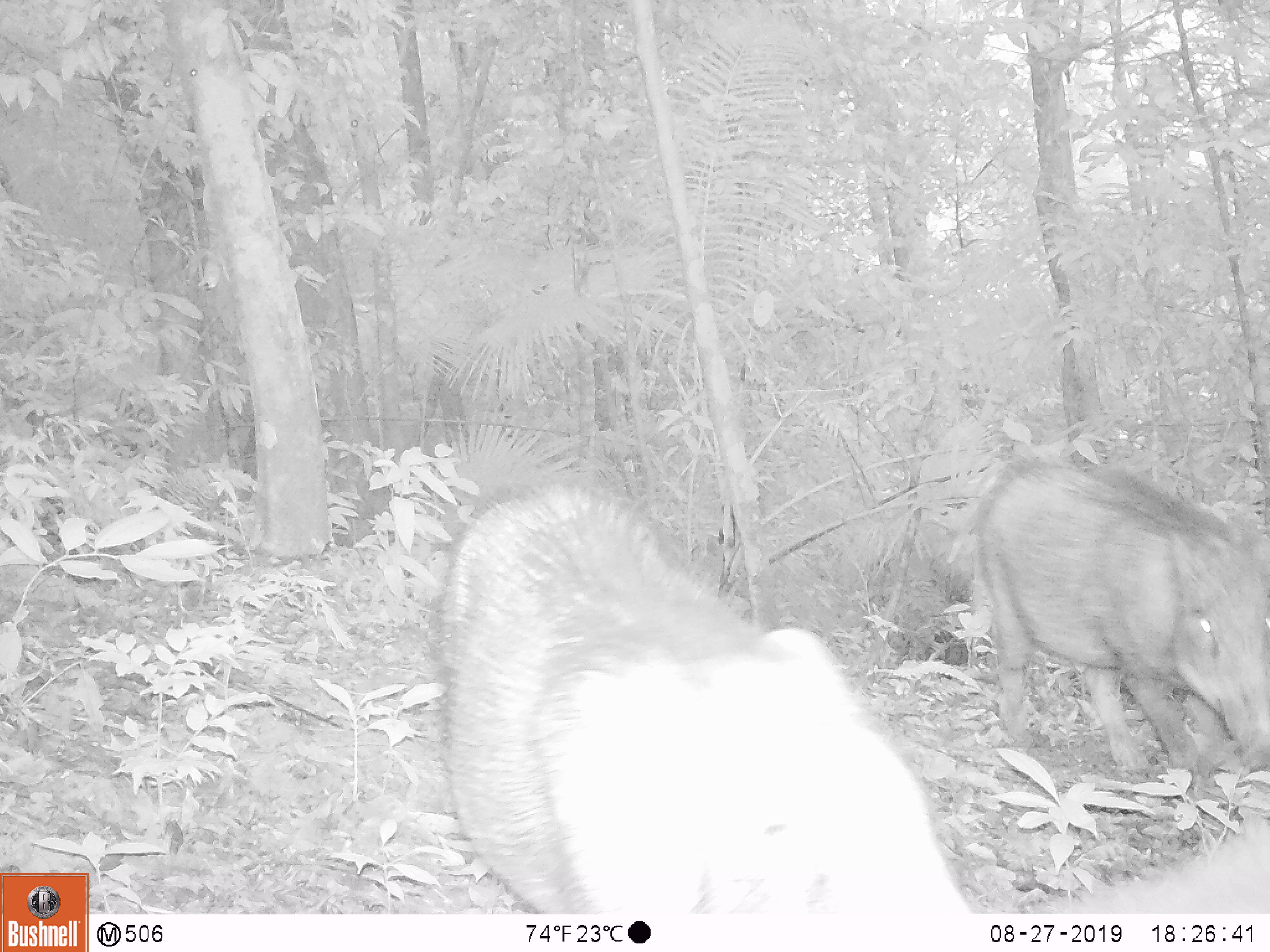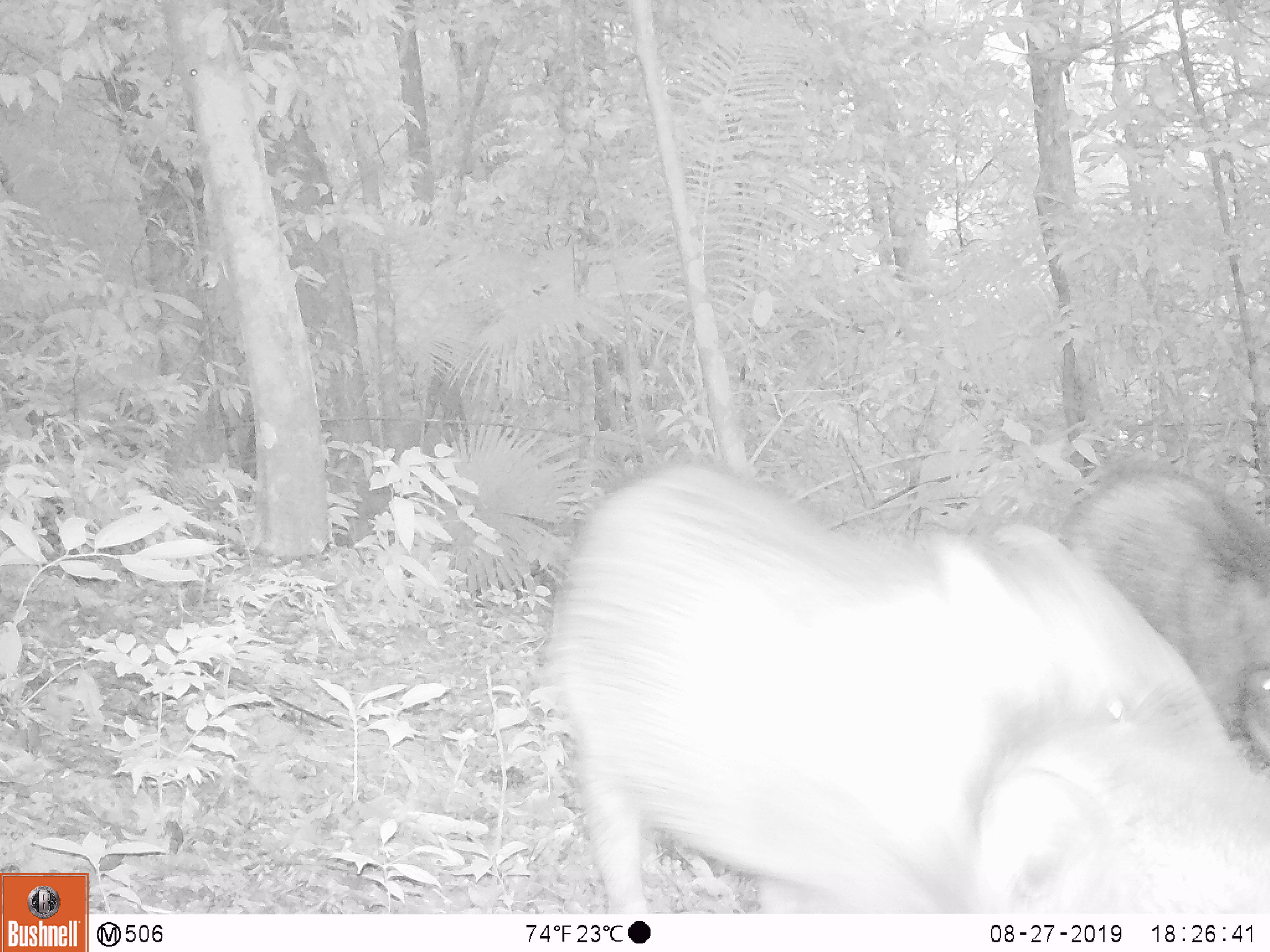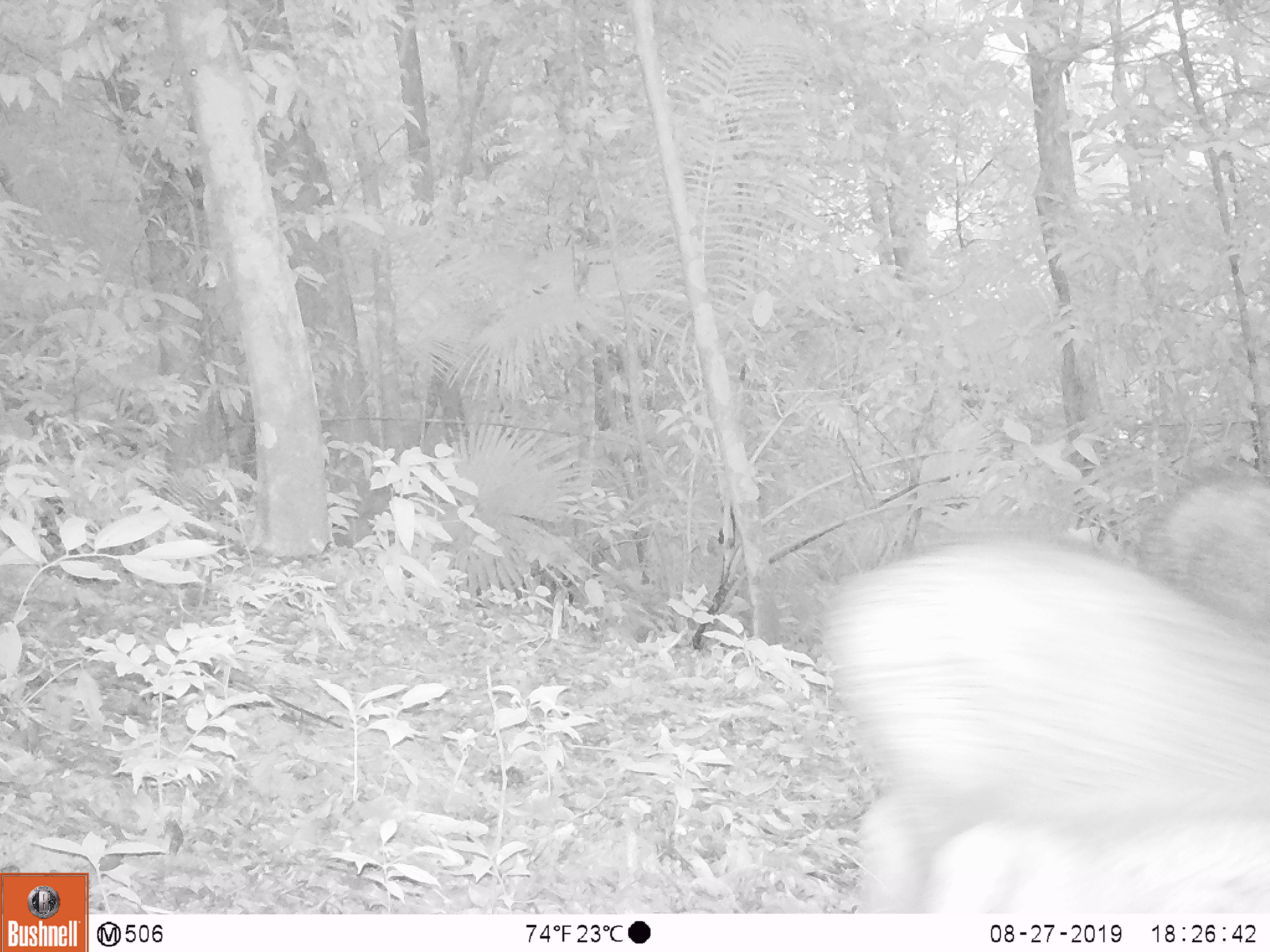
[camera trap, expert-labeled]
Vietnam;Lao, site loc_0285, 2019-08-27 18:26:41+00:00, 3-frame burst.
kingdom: Animalia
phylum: Chordata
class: Mammalia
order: Artiodactyla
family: Suidae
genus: Sus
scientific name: Sus scrofa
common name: eurasian wild pig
Eurasian wild pig (Sus scrofa). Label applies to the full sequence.